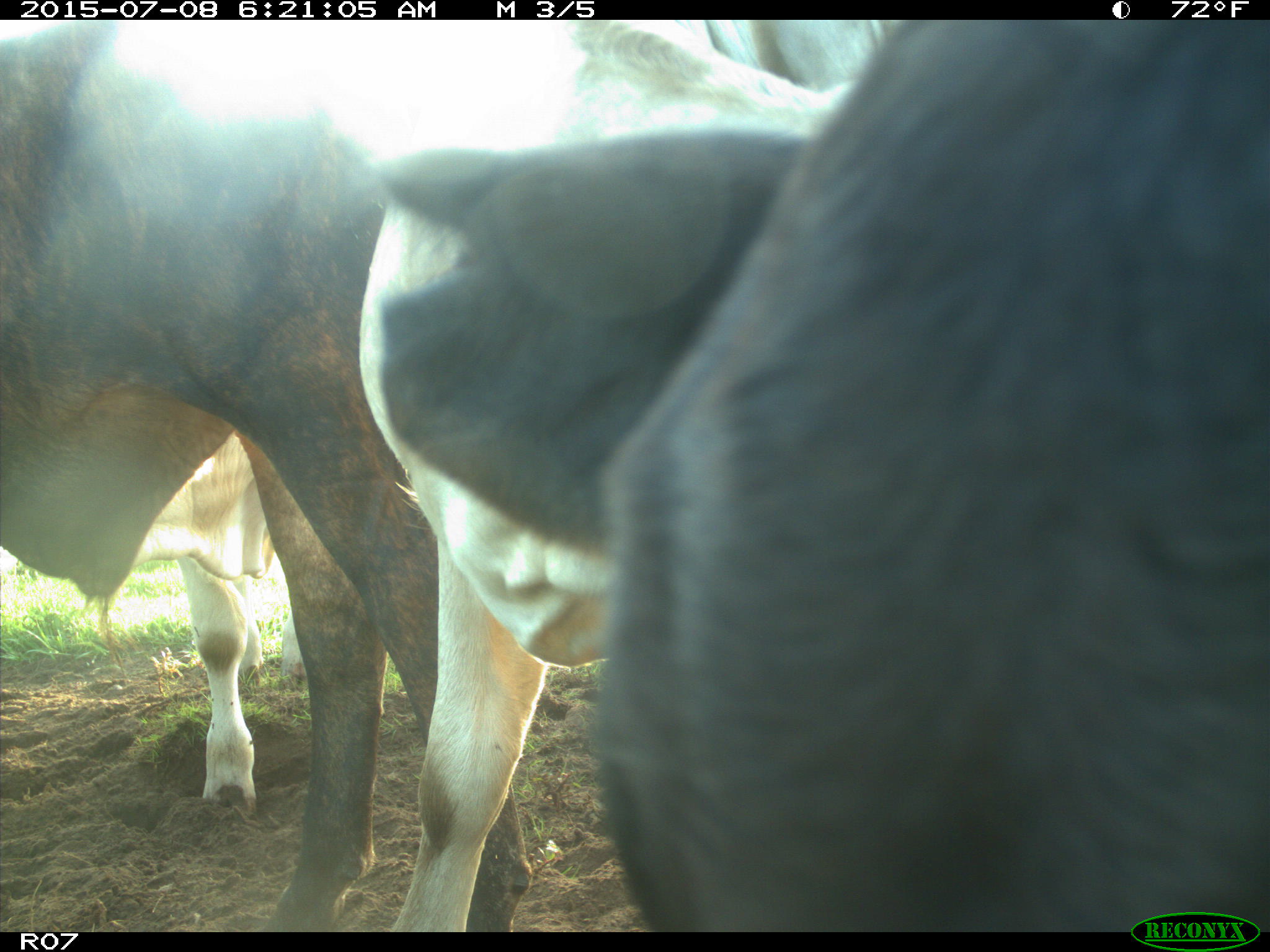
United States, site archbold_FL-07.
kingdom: Animalia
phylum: Chordata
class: Mammalia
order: Artiodactyla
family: Bovidae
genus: Bos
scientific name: Bos taurus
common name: domestic cow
Bos taurus (domestic cow).